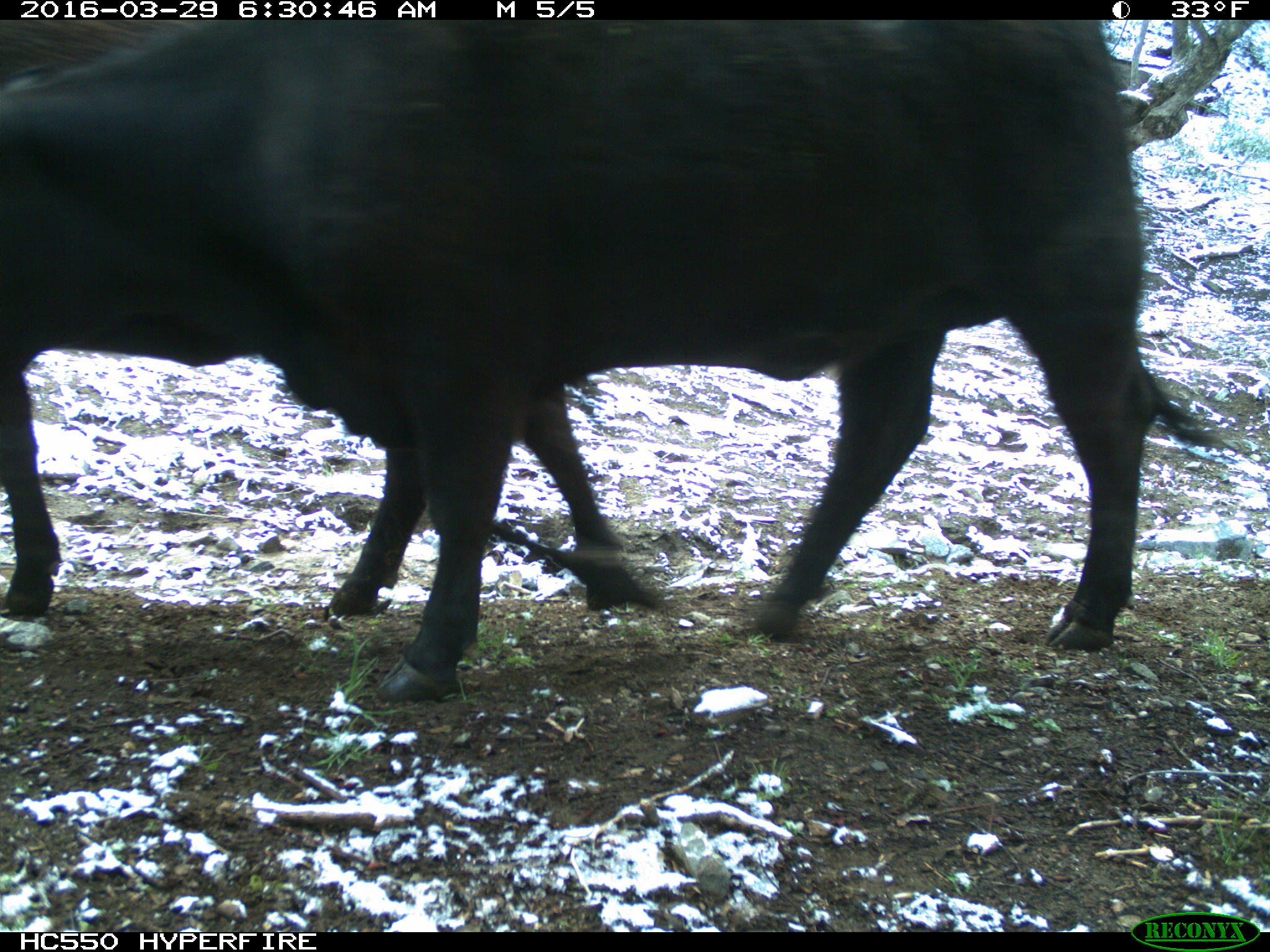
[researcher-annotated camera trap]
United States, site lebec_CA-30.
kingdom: Animalia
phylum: Chordata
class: Mammalia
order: Artiodactyla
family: Bovidae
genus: Bos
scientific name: Bos taurus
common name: domestic cow